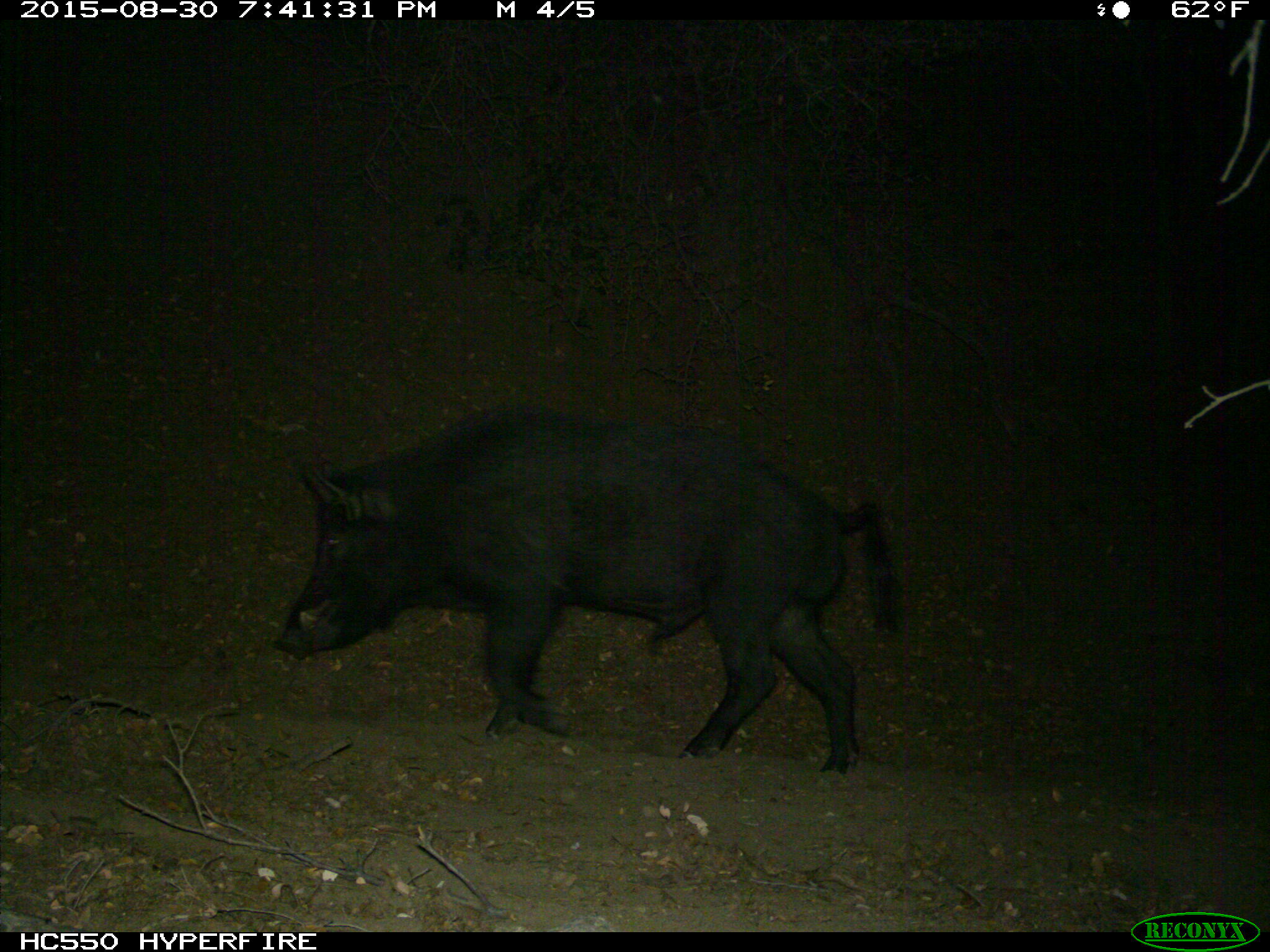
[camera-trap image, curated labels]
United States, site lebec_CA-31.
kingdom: Animalia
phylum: Chordata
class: Mammalia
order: Artiodactyla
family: Suidae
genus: Sus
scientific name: Sus scrofa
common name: wild boar